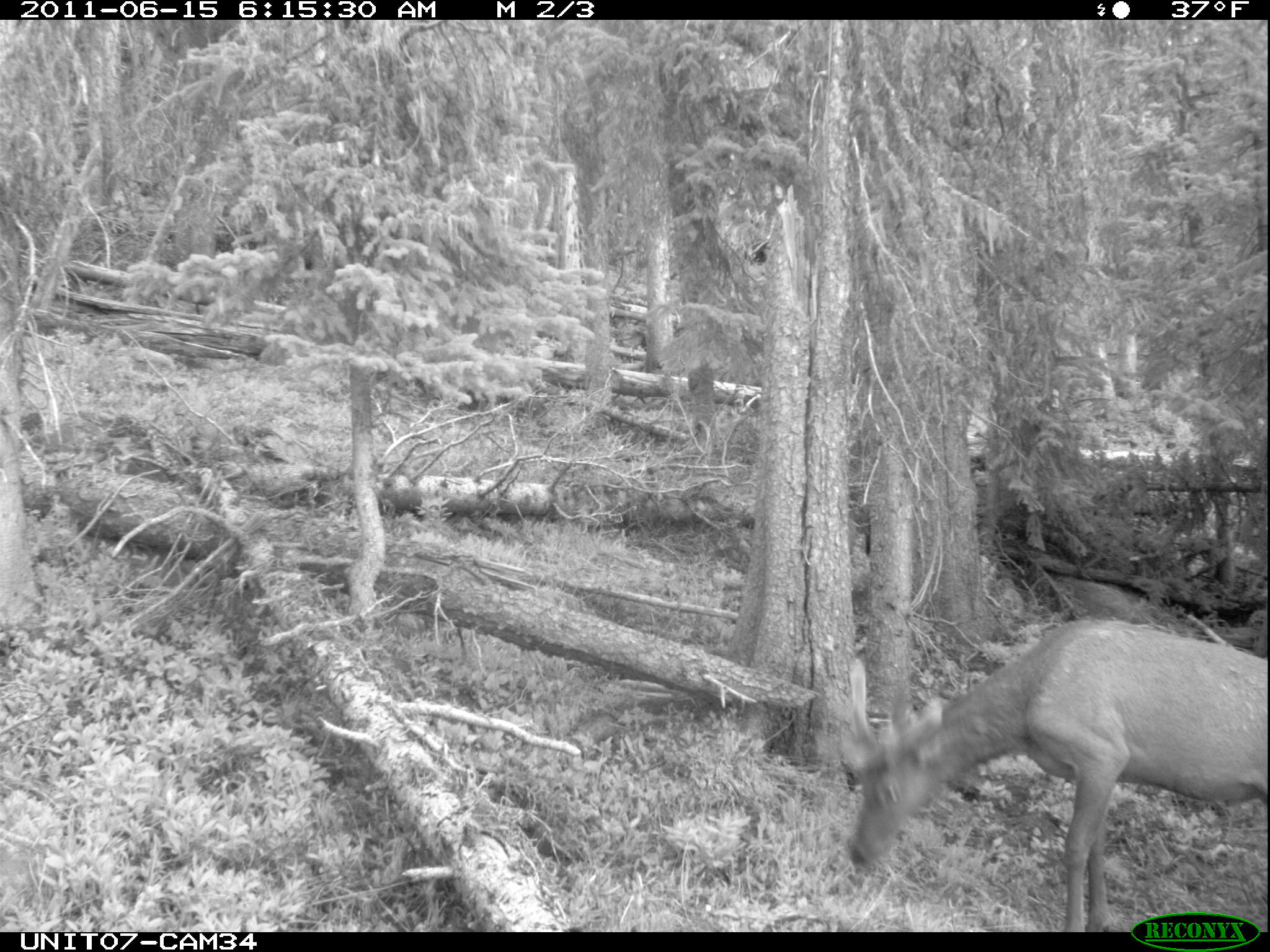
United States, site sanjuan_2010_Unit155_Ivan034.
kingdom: Animalia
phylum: Chordata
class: Mammalia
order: Artiodactyla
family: Cervidae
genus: Cervus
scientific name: Cervus elaphus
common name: red deer